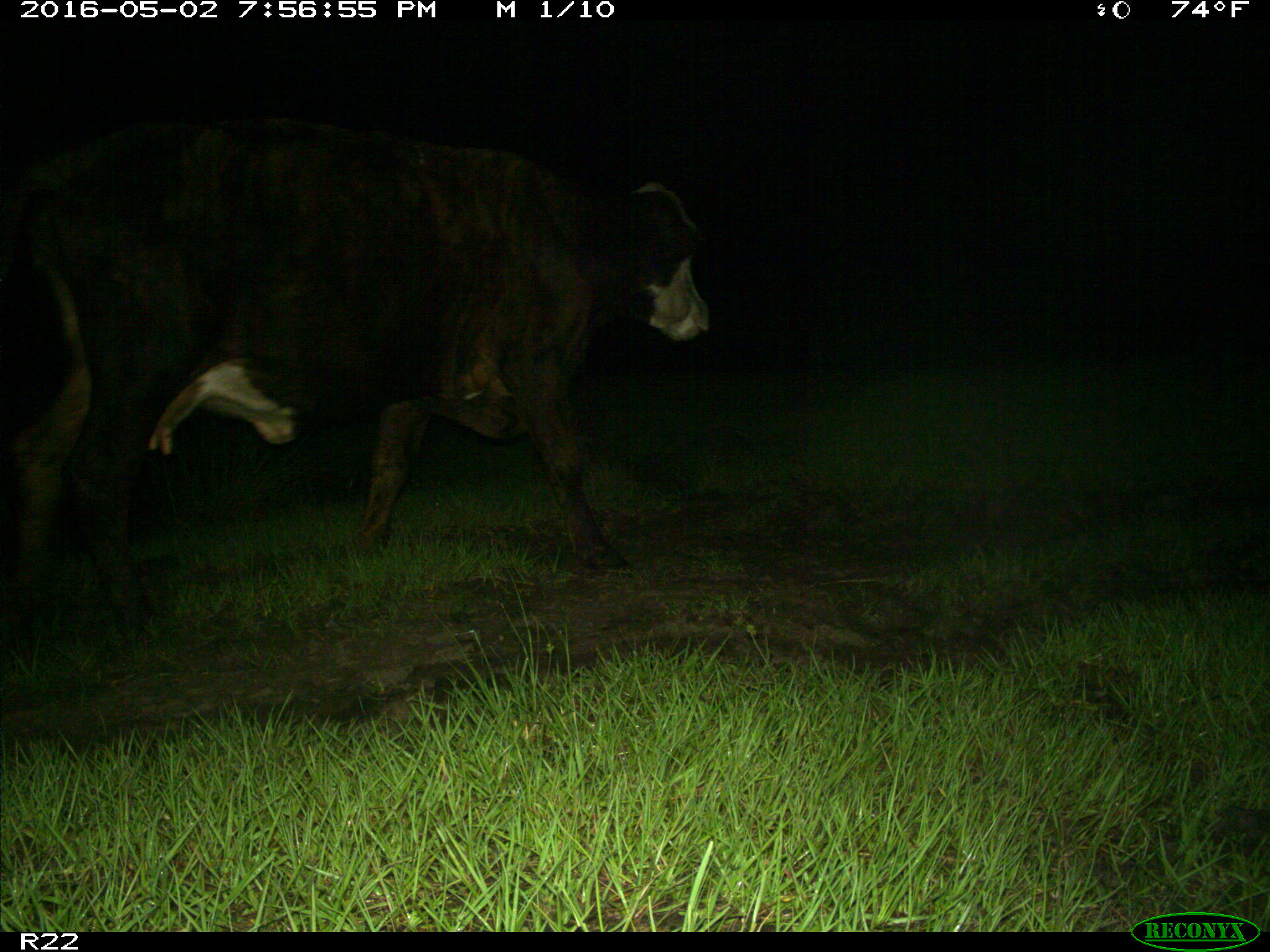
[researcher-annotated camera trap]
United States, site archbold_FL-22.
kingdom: Animalia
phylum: Chordata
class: Mammalia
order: Artiodactyla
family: Bovidae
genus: Bos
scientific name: Bos taurus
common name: domestic cow